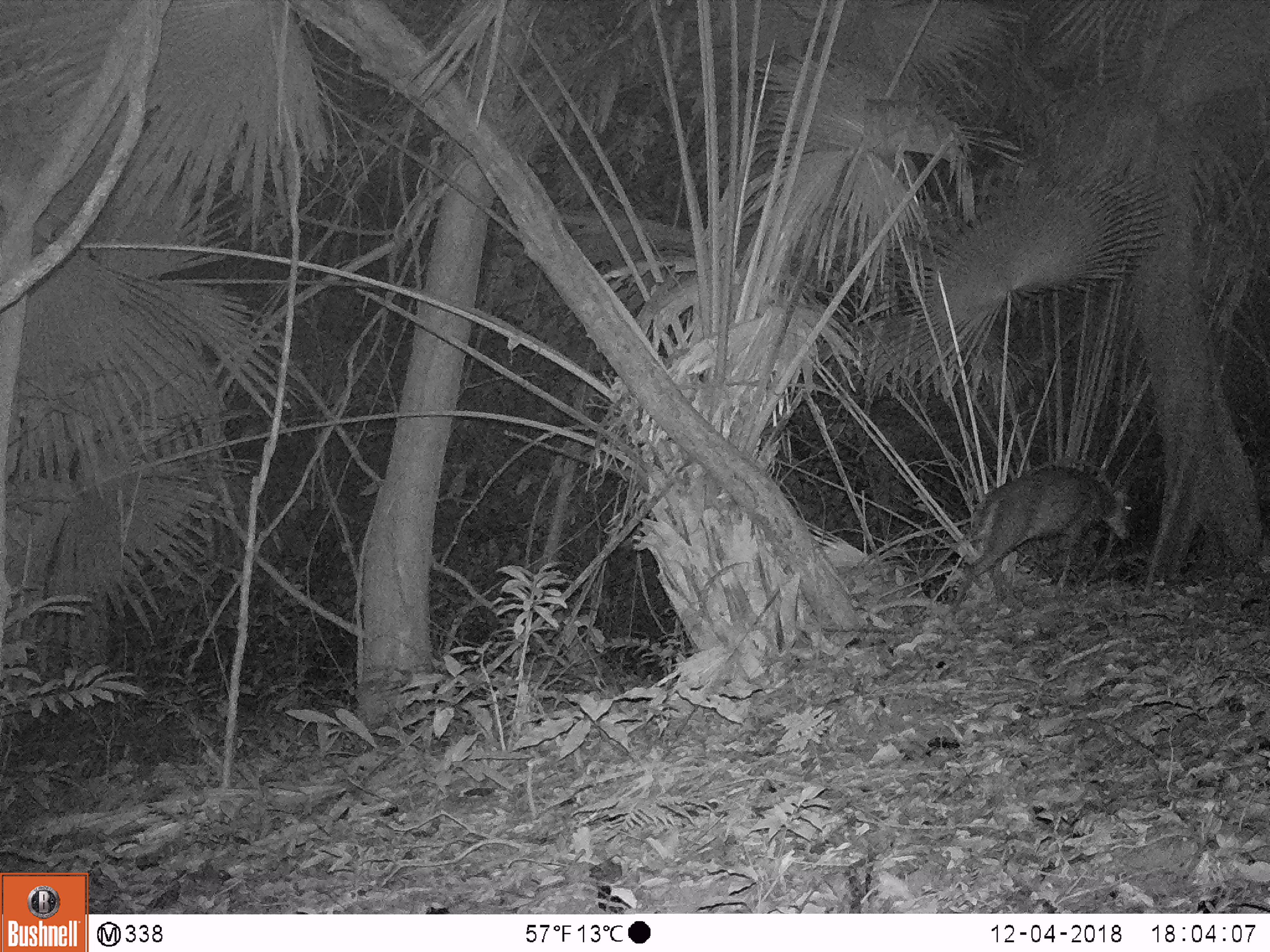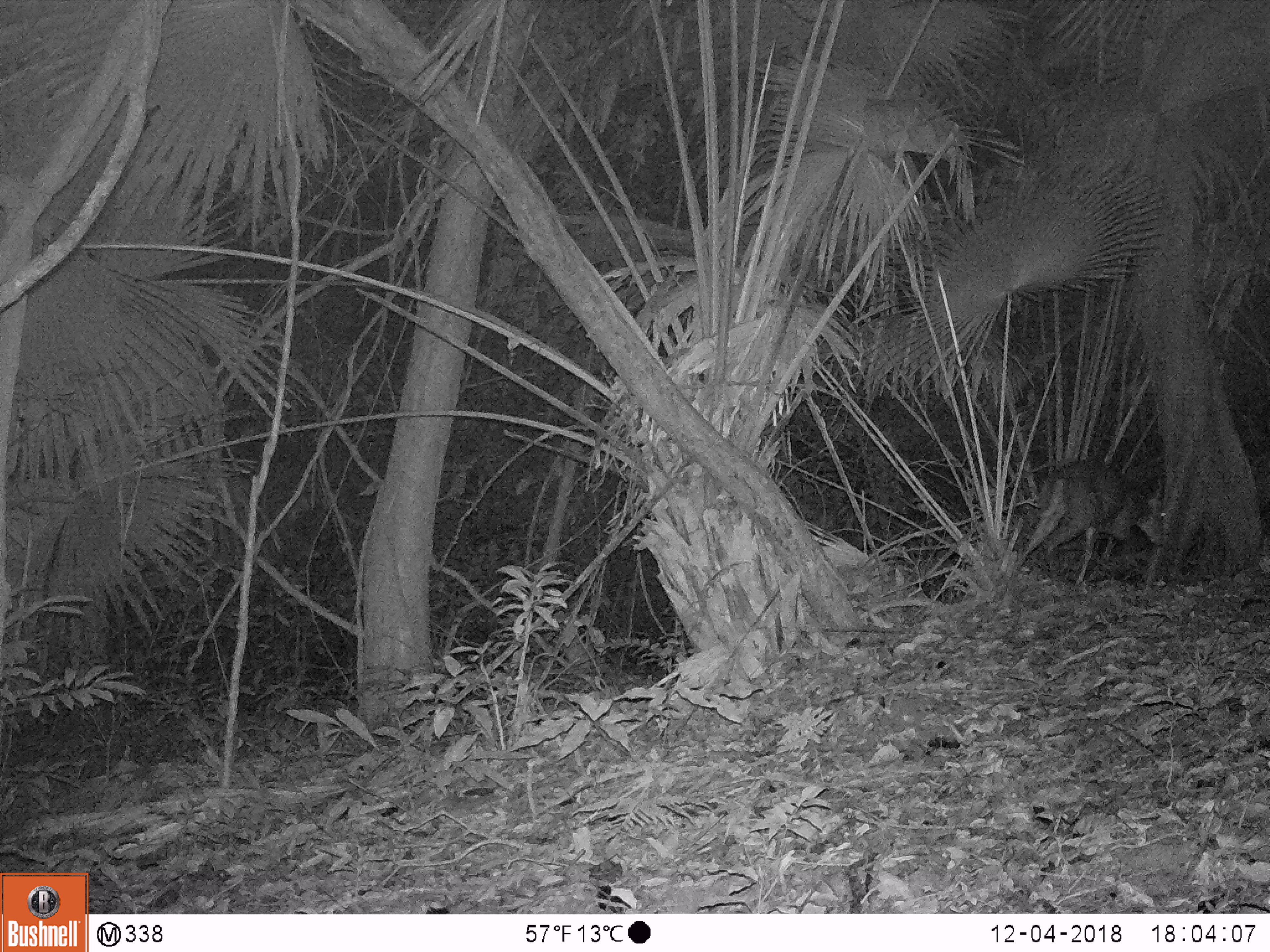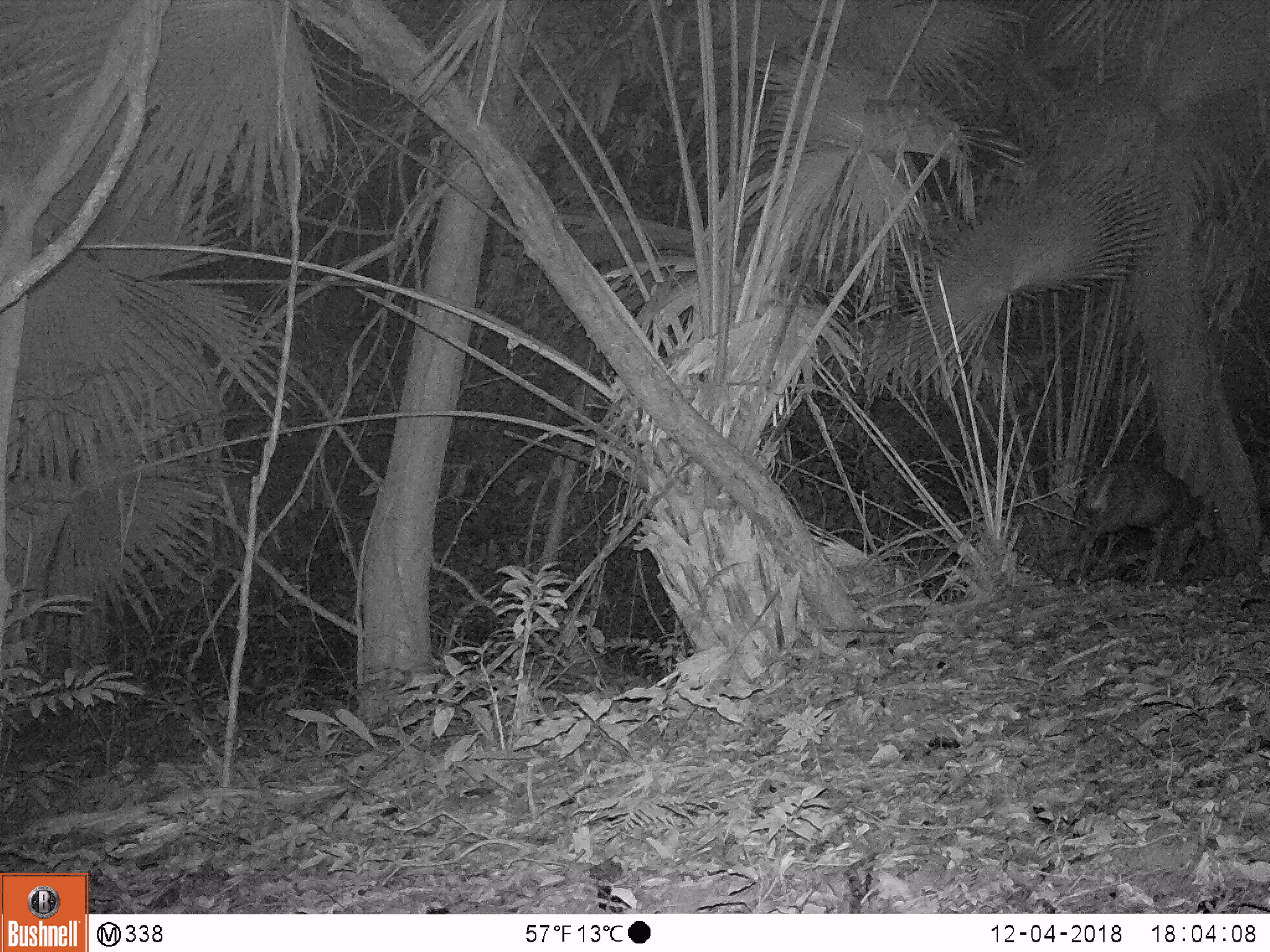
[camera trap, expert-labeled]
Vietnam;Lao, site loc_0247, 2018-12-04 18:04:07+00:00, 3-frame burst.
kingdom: Animalia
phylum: Chordata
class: Mammalia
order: Artiodactyla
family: Cervidae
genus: Muntiacus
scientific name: Muntiacus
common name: muntjacs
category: unidentified muntjac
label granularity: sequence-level